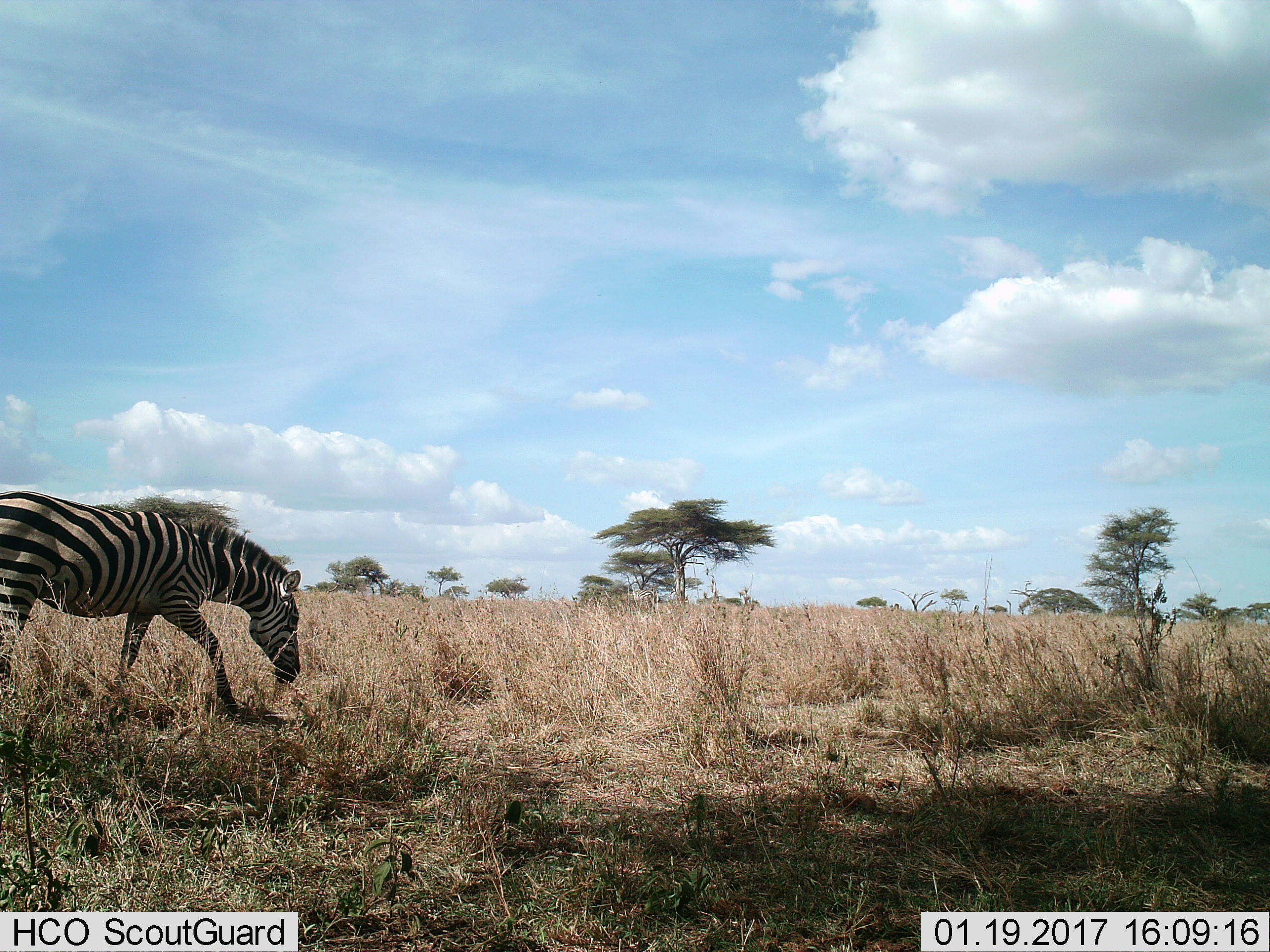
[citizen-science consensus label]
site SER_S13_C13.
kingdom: Animalia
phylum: Chordata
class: Mammalia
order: Perissodactyla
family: Equidae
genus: Equus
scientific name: Equus quagga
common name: plains zebra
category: zebraplains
Zebraplains (plains zebra) (Equus quagga), count 1. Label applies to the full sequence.